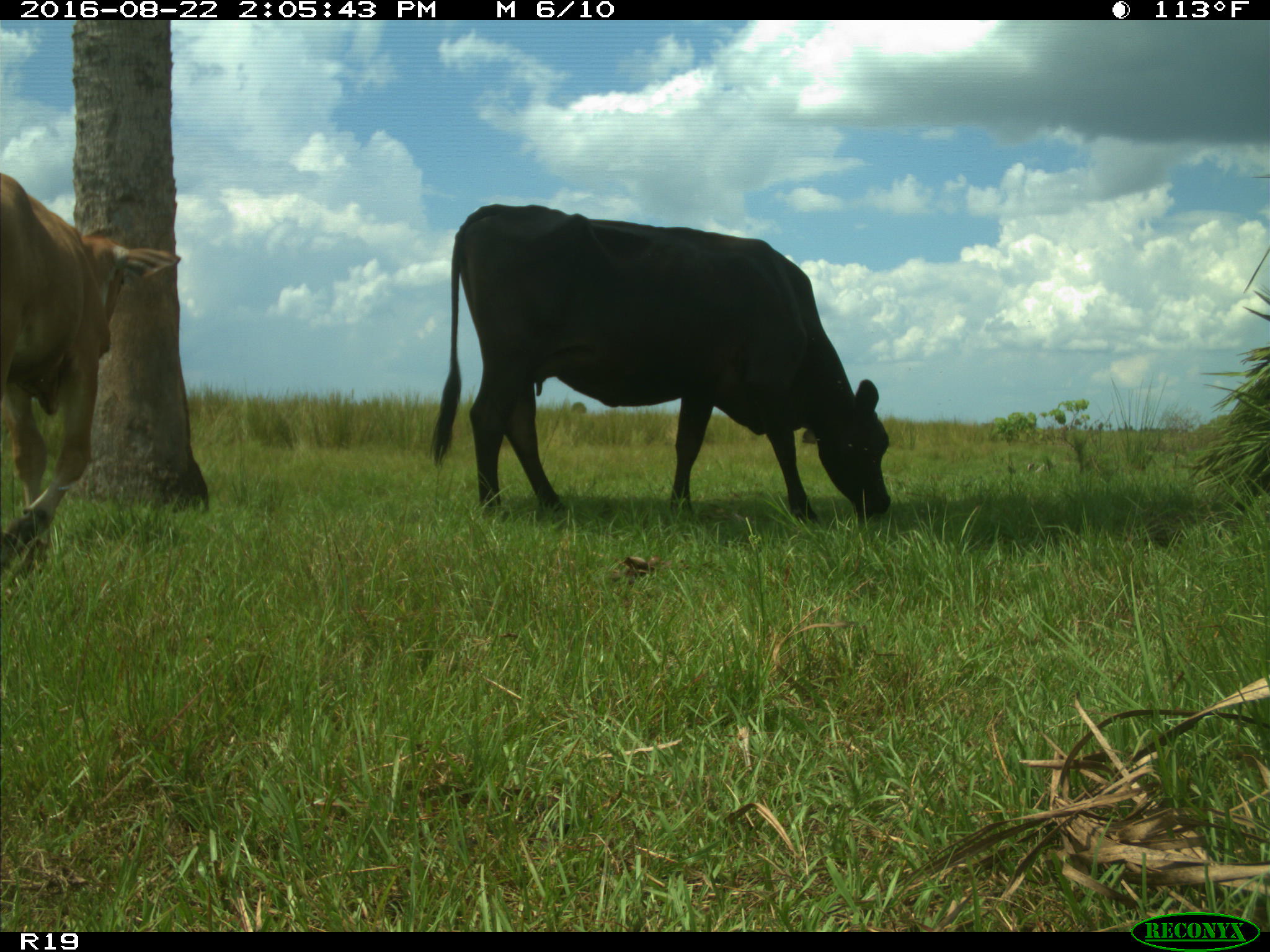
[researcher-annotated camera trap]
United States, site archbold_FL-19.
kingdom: Animalia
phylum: Chordata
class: Mammalia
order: Artiodactyla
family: Bovidae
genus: Bos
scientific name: Bos taurus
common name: domestic cow